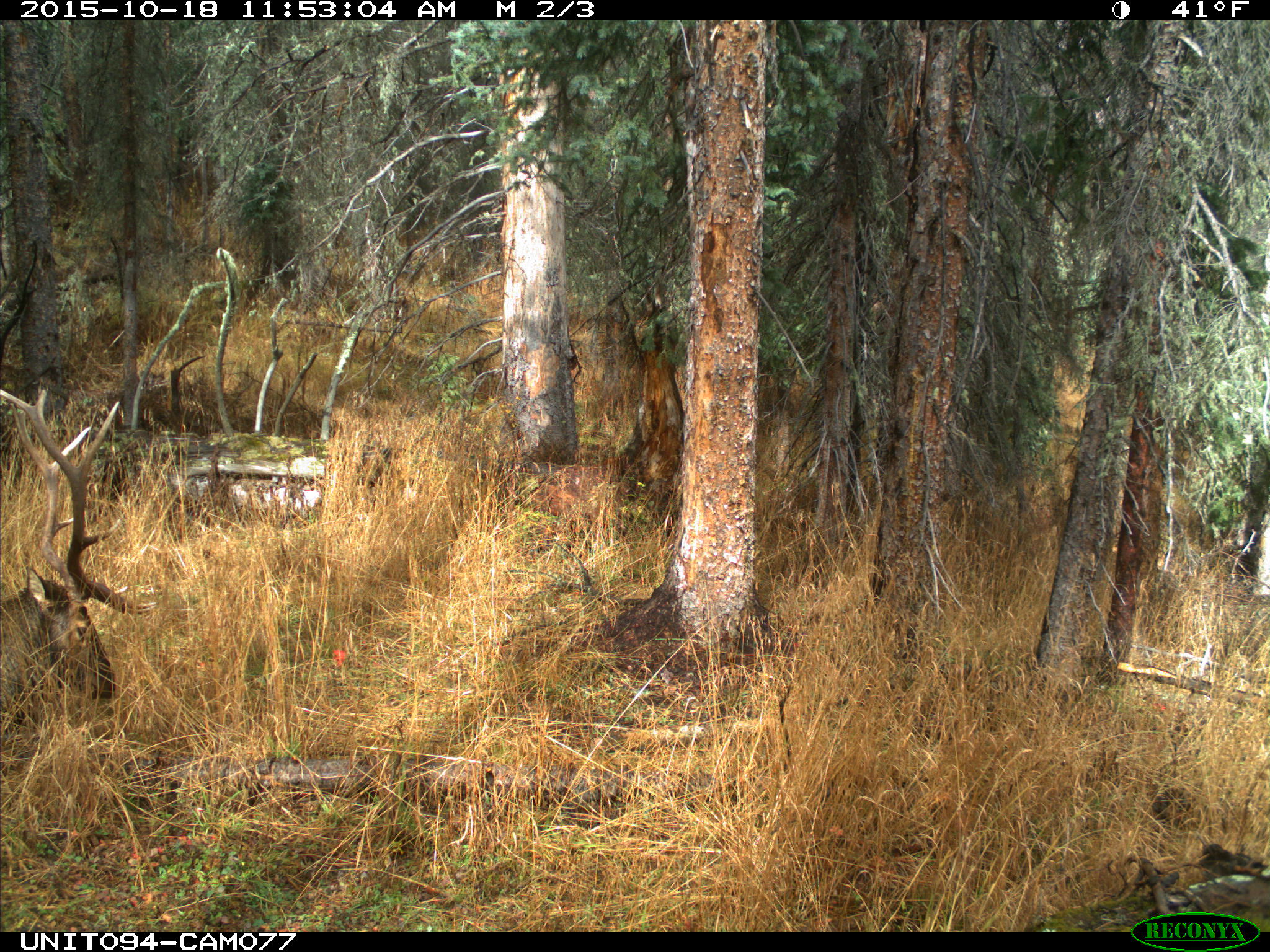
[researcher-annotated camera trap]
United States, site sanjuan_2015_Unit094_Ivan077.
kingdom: Animalia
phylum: Chordata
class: Mammalia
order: Artiodactyla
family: Cervidae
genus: Cervus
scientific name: Cervus elaphus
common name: red deer